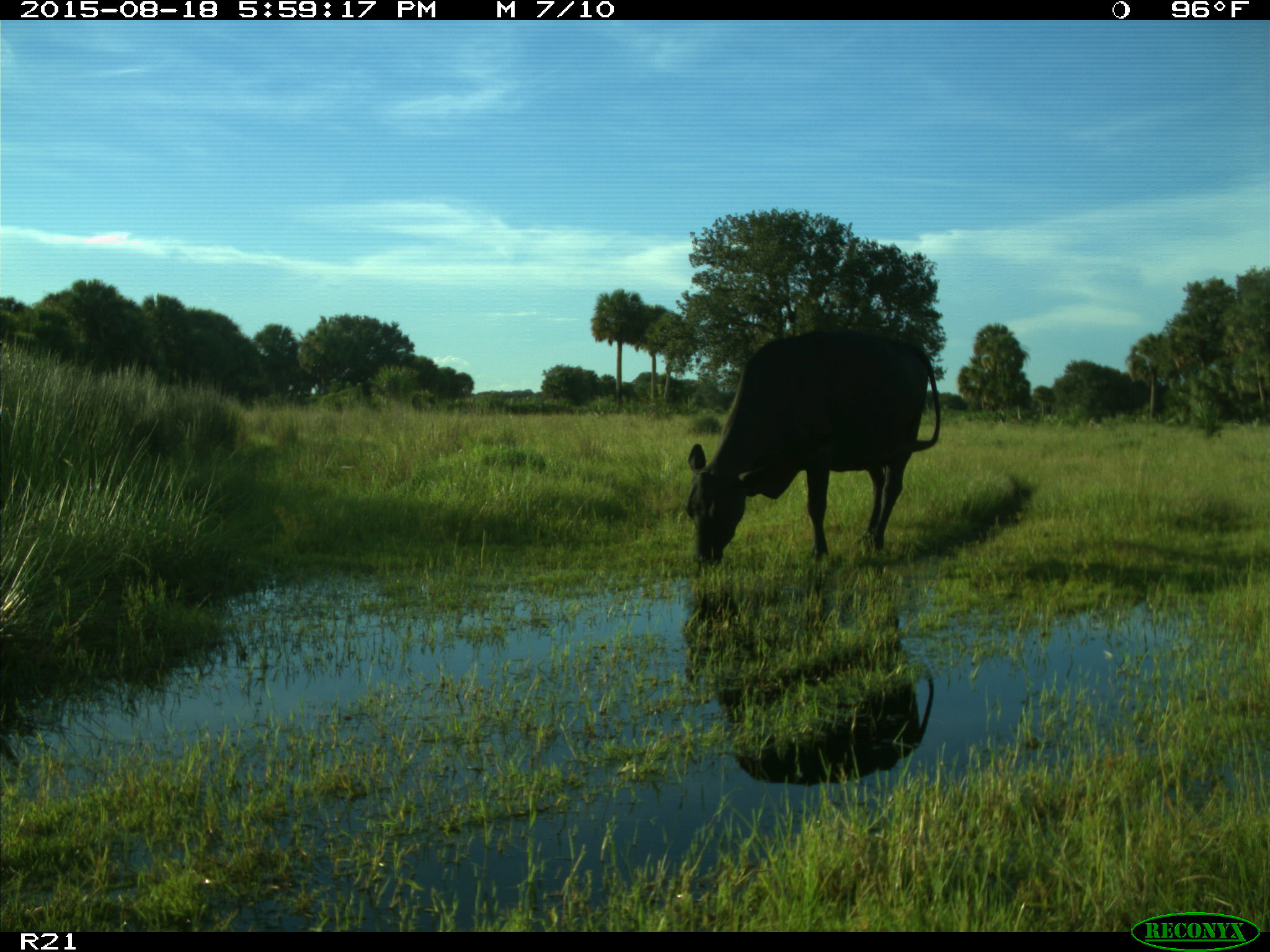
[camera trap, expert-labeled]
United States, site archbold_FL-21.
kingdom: Animalia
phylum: Chordata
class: Mammalia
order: Artiodactyla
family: Bovidae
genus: Bos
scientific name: Bos taurus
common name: domestic cow